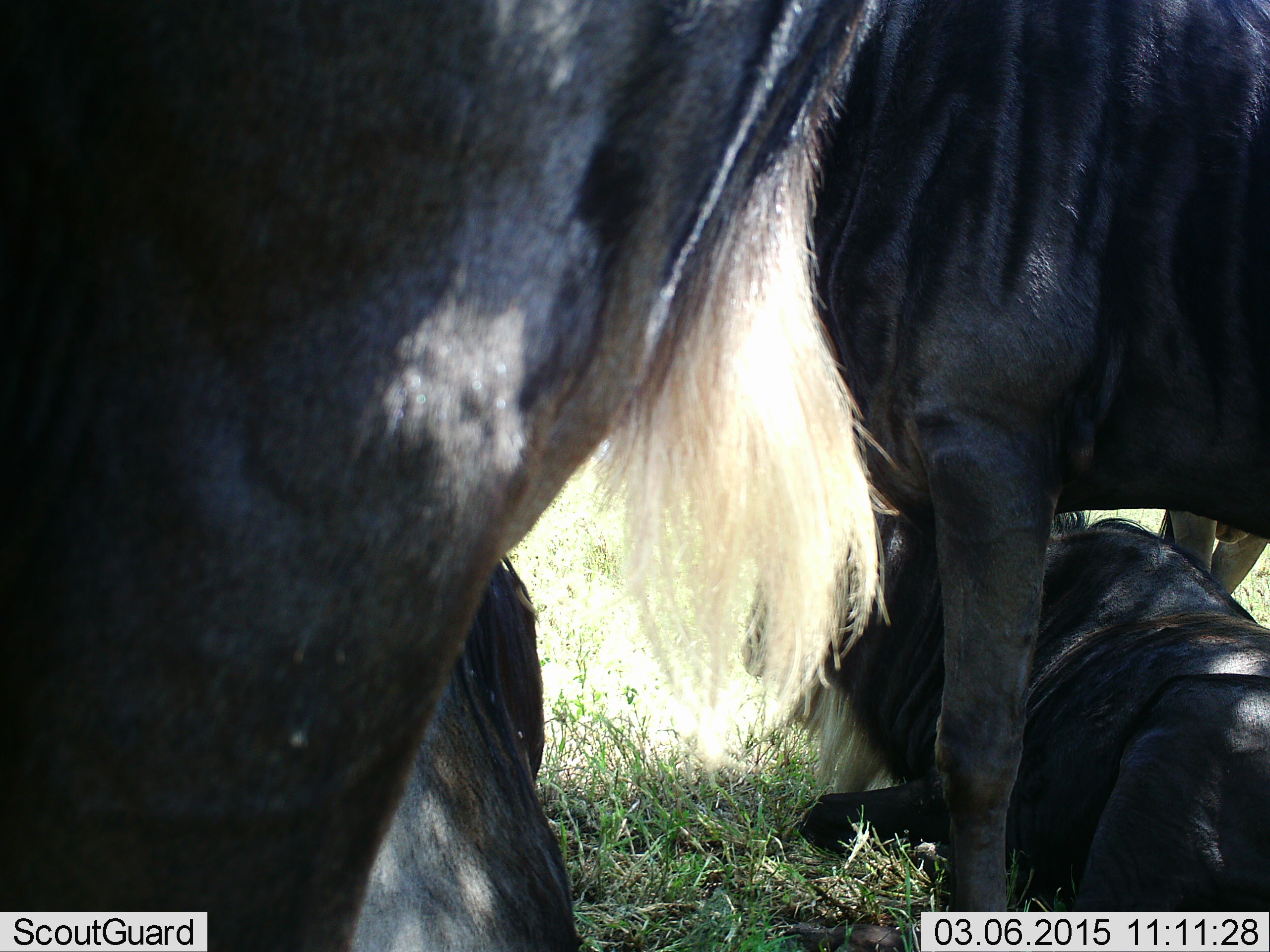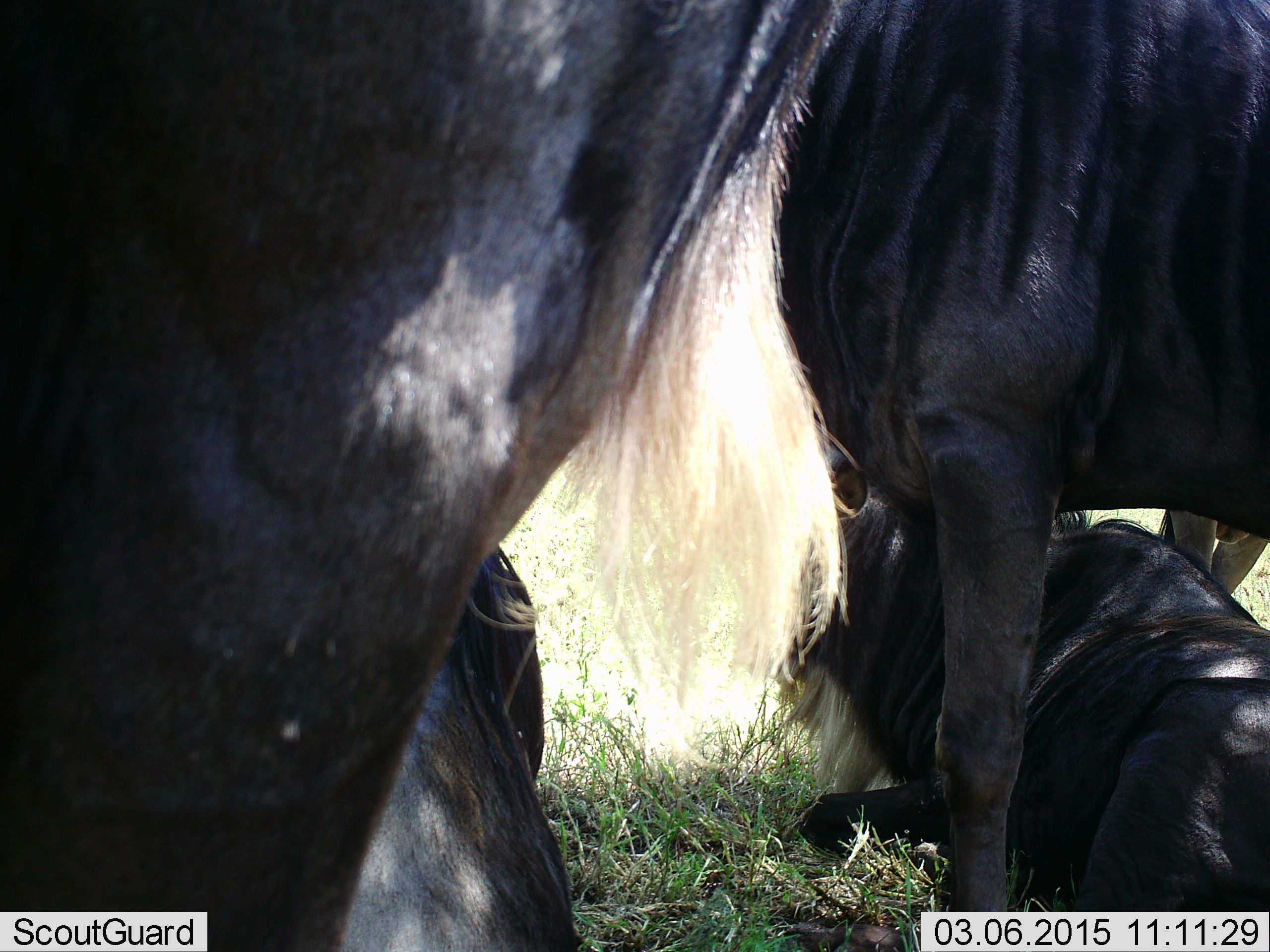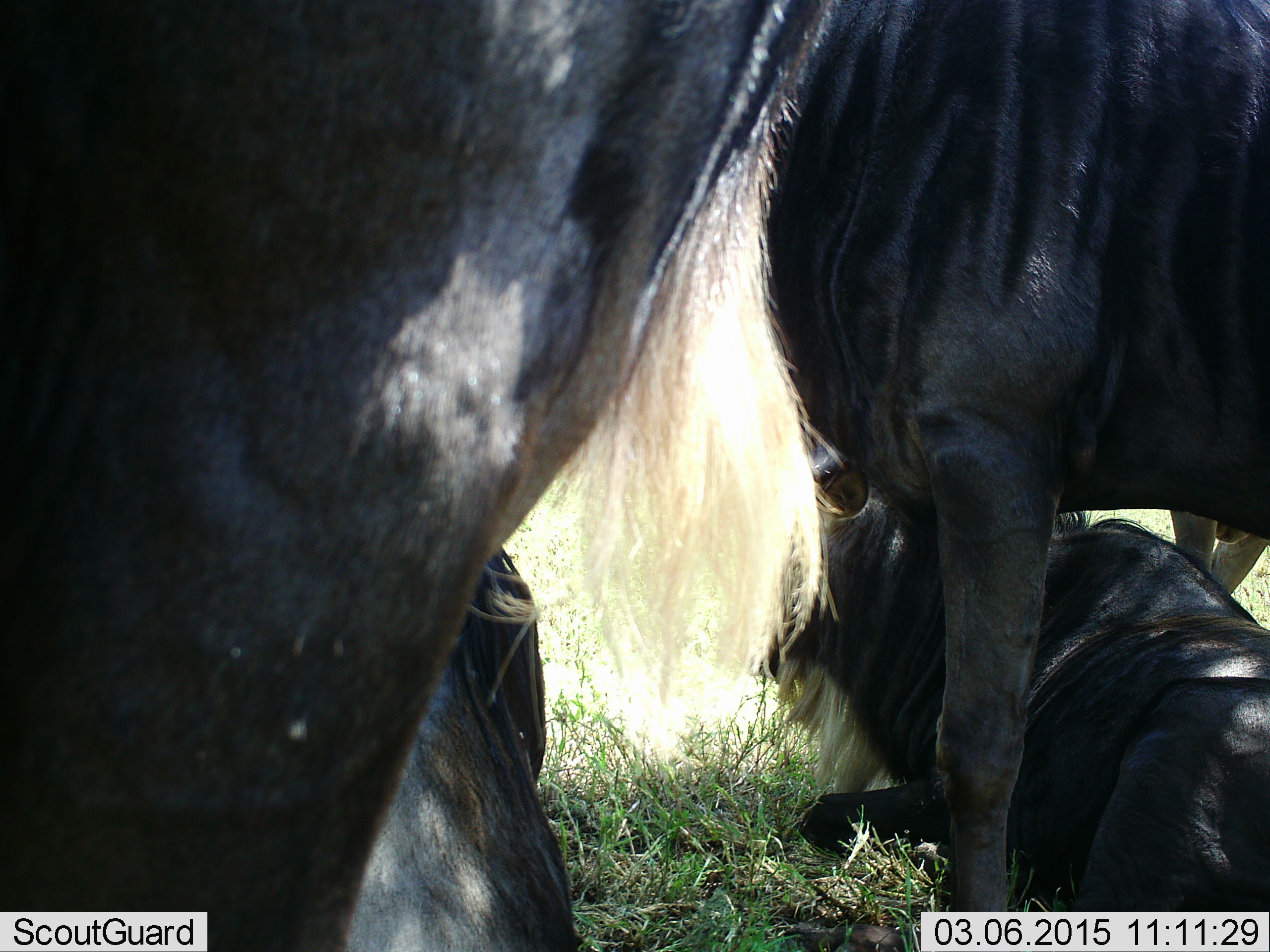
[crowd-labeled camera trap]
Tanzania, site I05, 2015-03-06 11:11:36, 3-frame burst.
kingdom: Animalia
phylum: Chordata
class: Mammalia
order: Artiodactyla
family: Bovidae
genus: Connochaetes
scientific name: Connochaetes taurinus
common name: blue wildebeest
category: wildebeest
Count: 5.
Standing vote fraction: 90%.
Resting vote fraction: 90%.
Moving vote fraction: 0%.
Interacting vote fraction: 0%.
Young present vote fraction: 0%.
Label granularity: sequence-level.